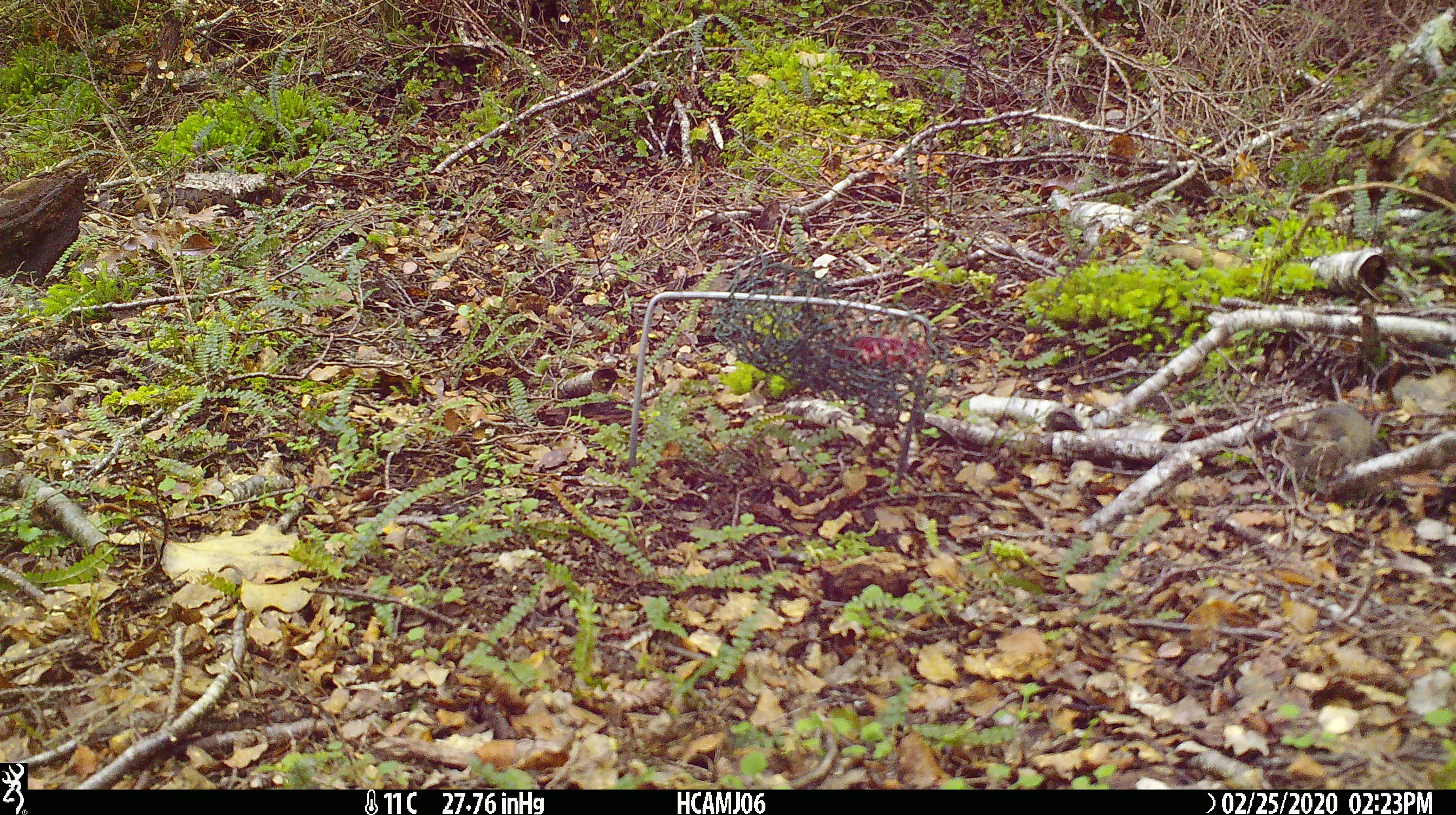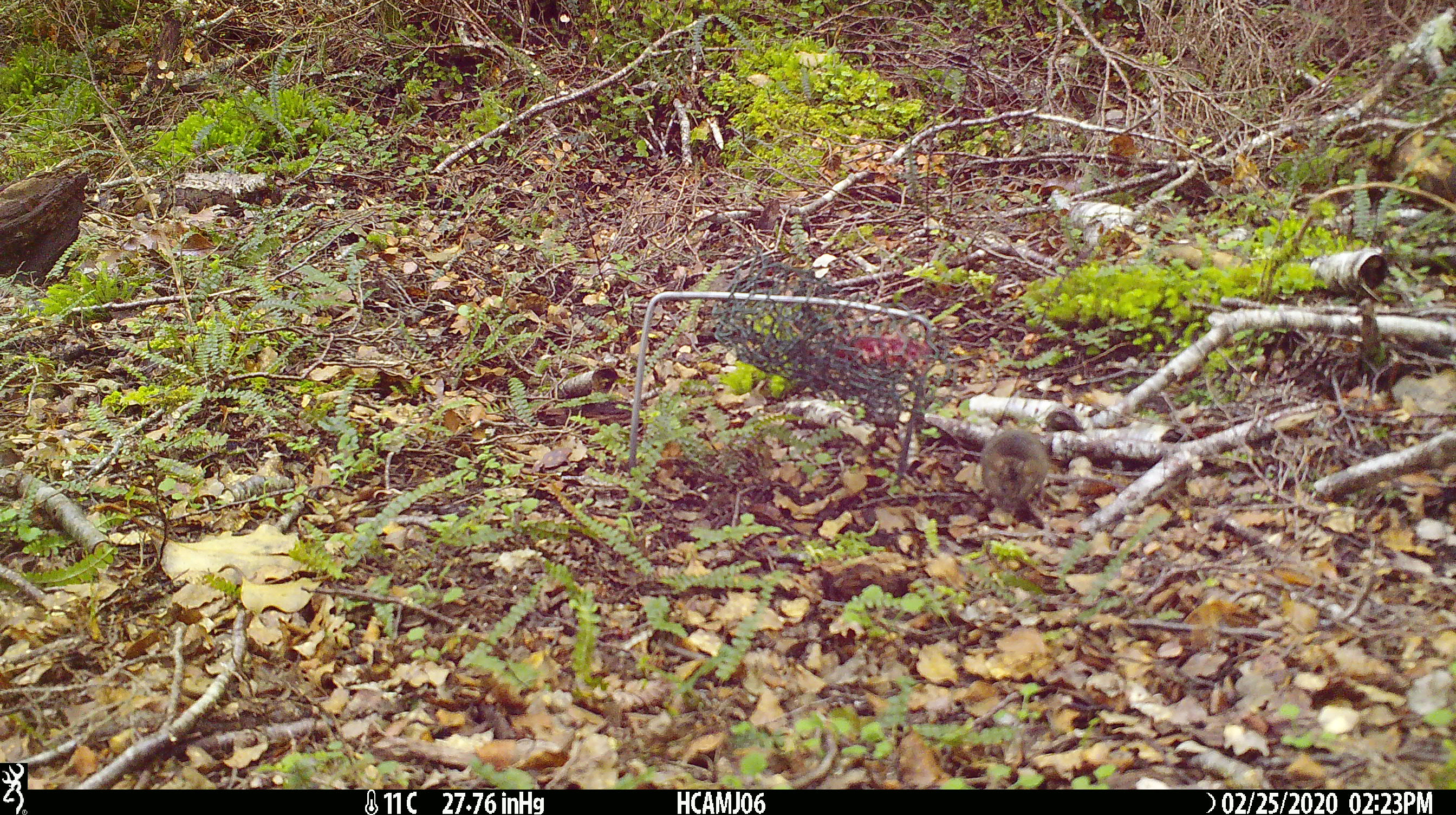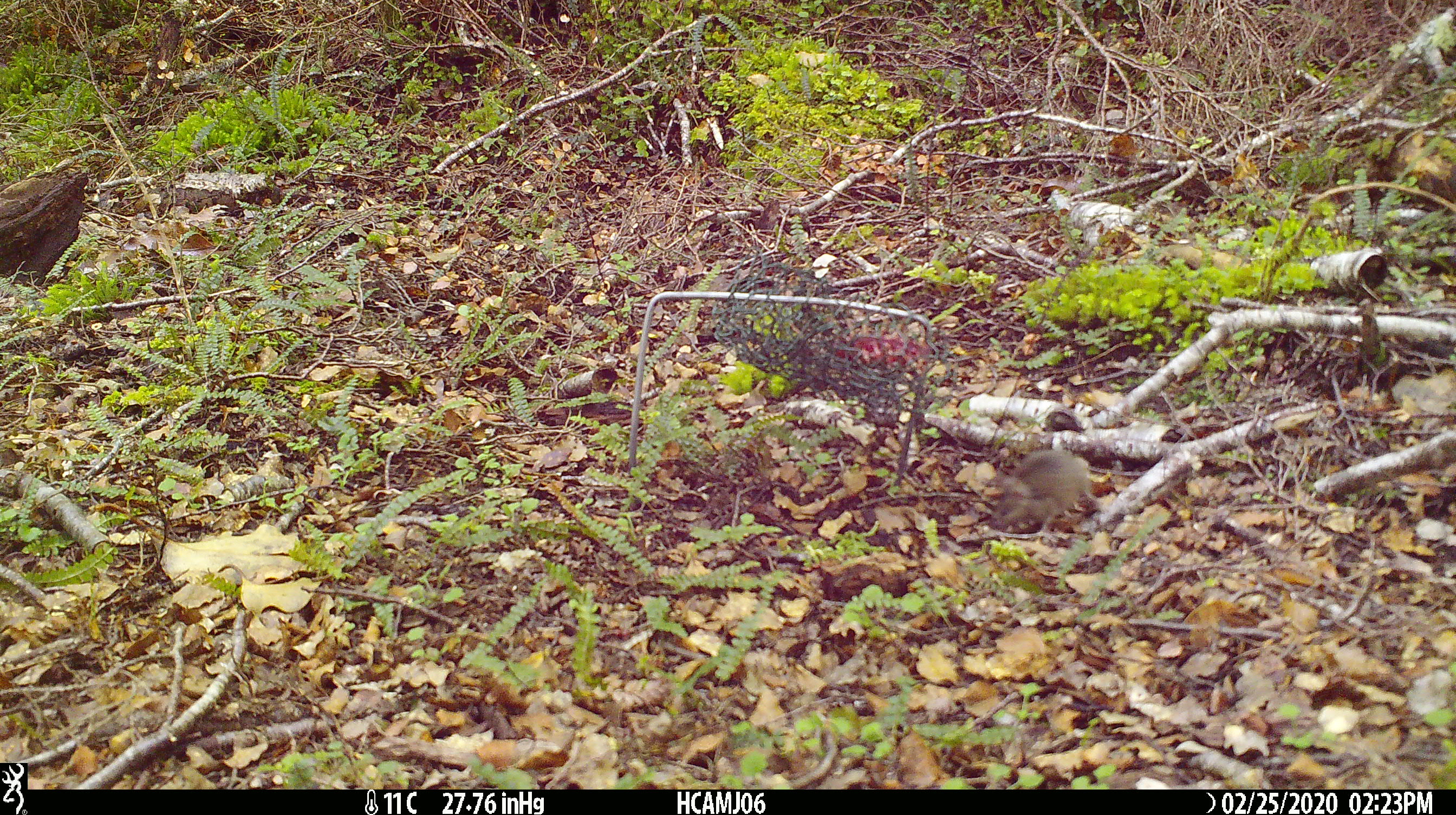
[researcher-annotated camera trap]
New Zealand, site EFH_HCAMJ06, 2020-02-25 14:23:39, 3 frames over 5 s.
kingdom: Animalia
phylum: Chordata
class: Mammalia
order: Rodentia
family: Muridae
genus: Mus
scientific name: Mus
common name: mouse